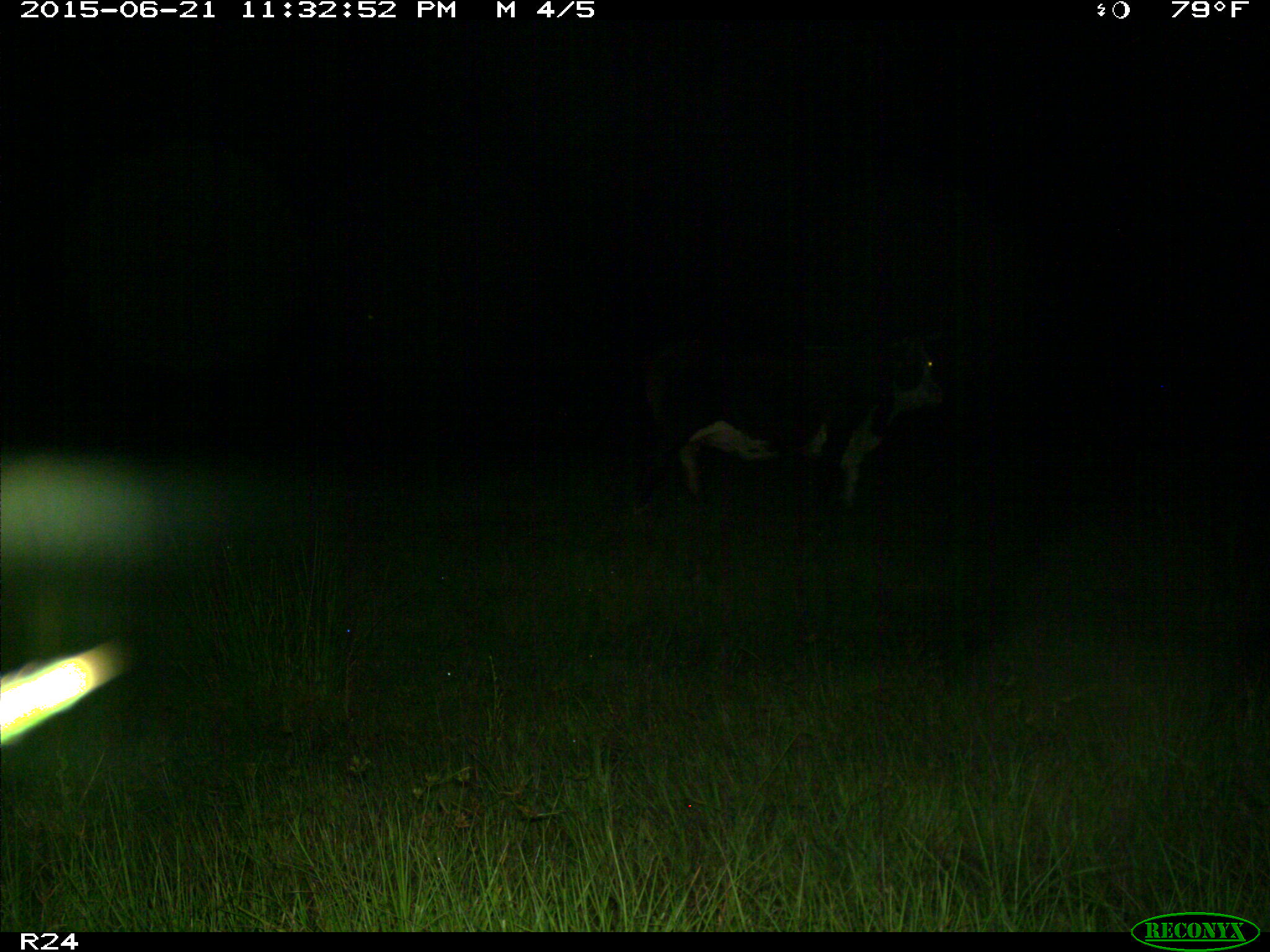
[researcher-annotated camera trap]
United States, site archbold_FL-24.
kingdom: Animalia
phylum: Chordata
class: Mammalia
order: Artiodactyla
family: Bovidae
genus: Bos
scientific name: Bos taurus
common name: domestic cow